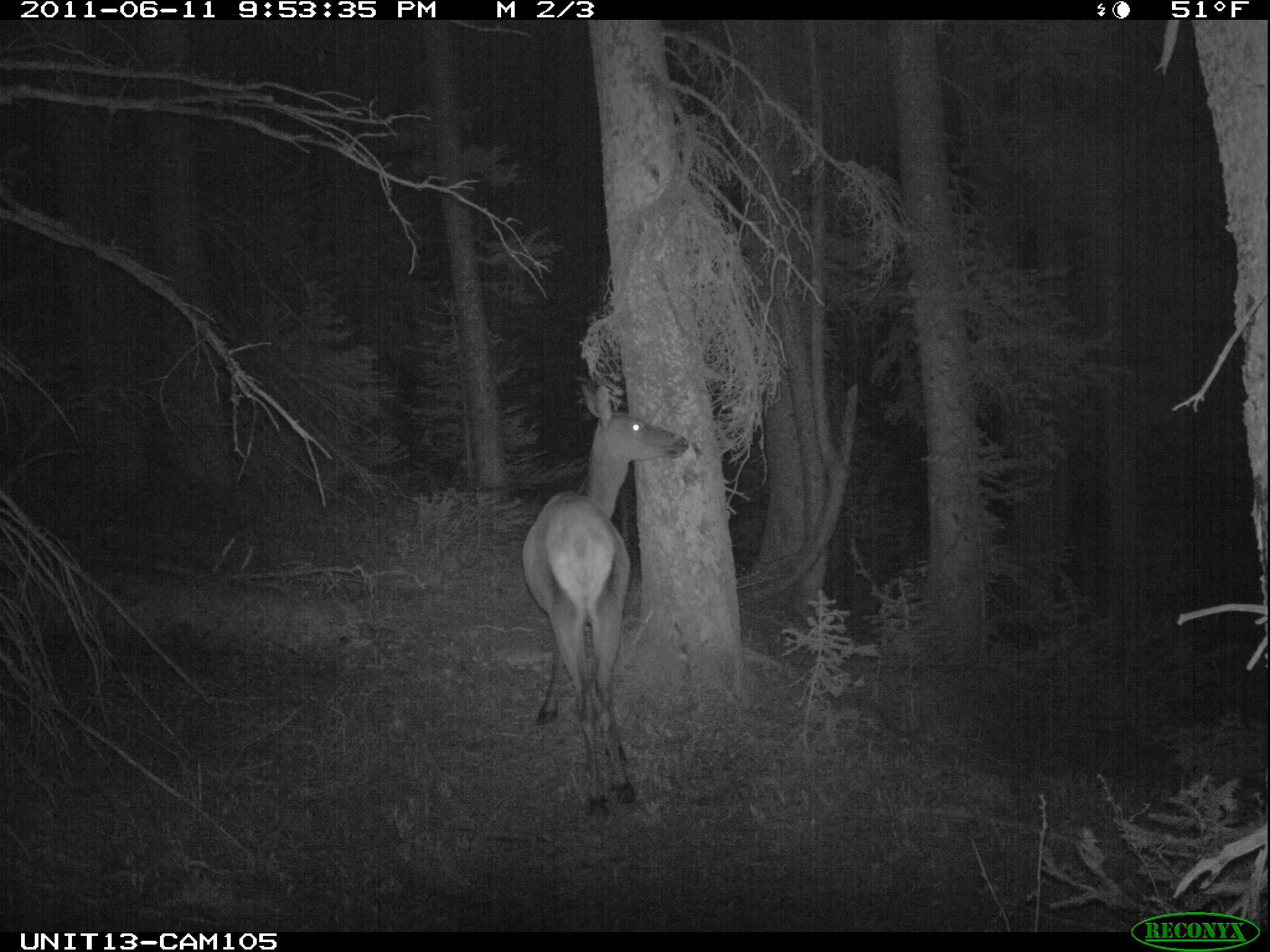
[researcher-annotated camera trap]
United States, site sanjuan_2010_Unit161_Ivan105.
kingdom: Animalia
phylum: Chordata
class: Mammalia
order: Artiodactyla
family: Cervidae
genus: Cervus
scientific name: Cervus elaphus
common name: red deer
Cervus elaphus (red deer).